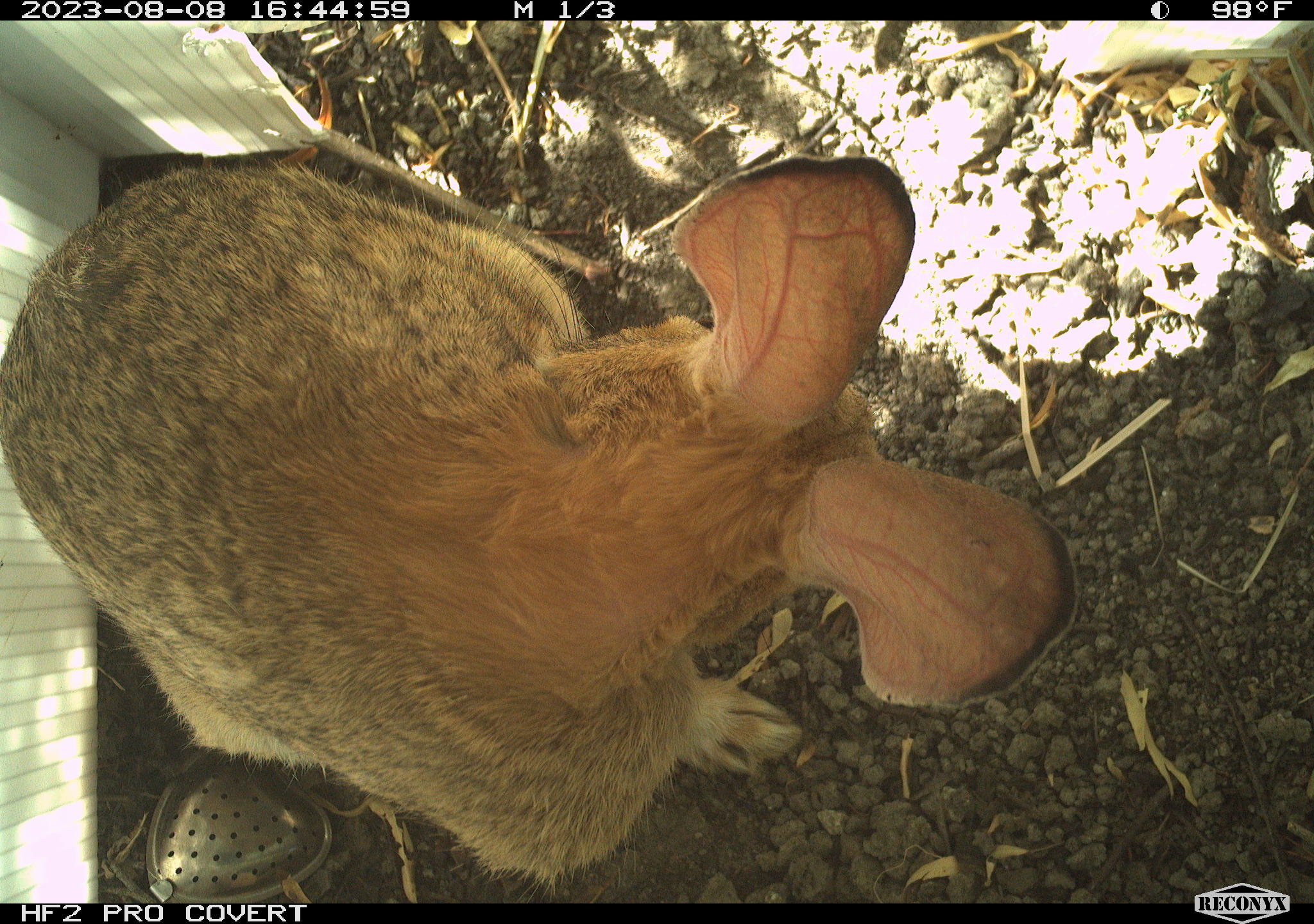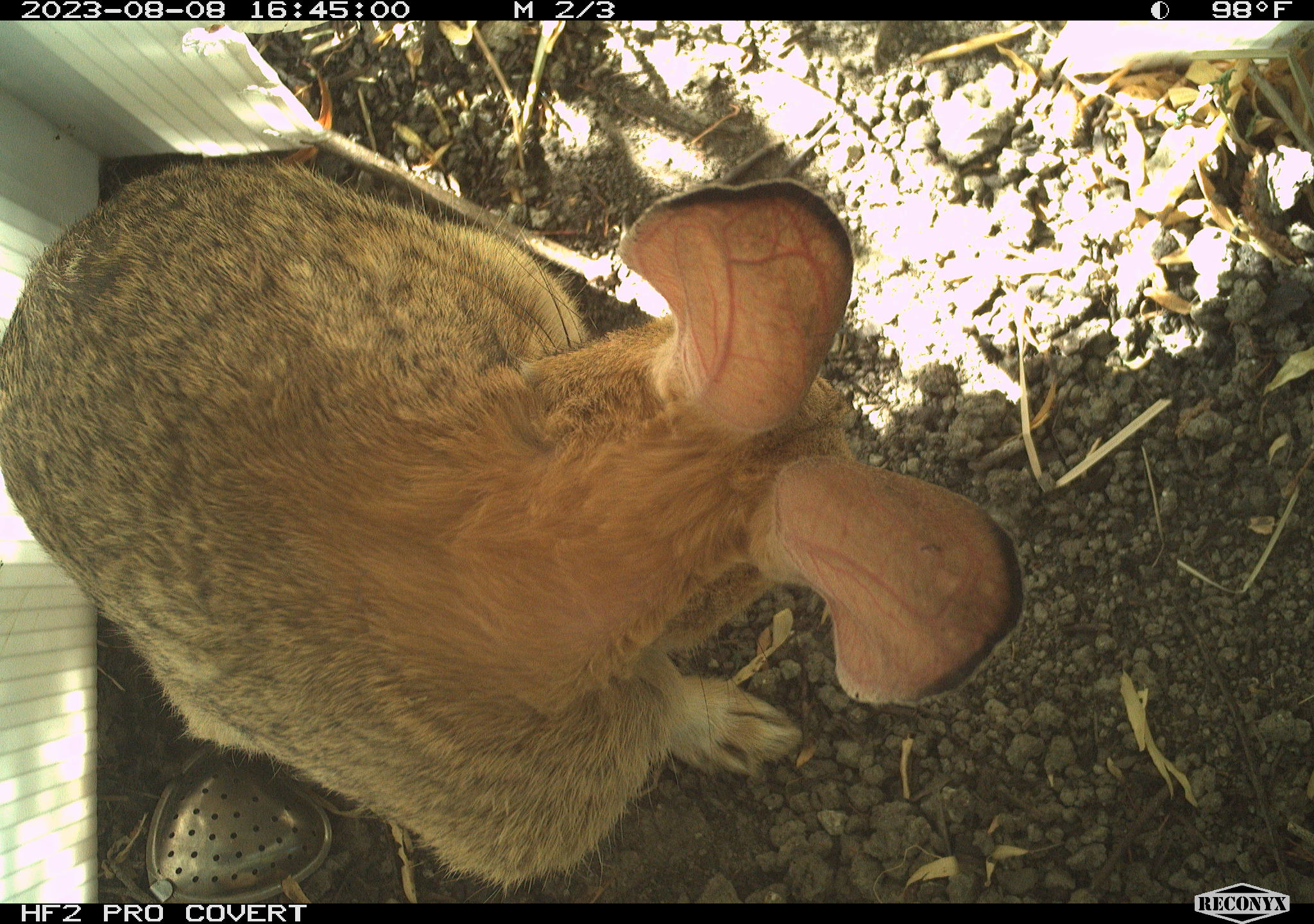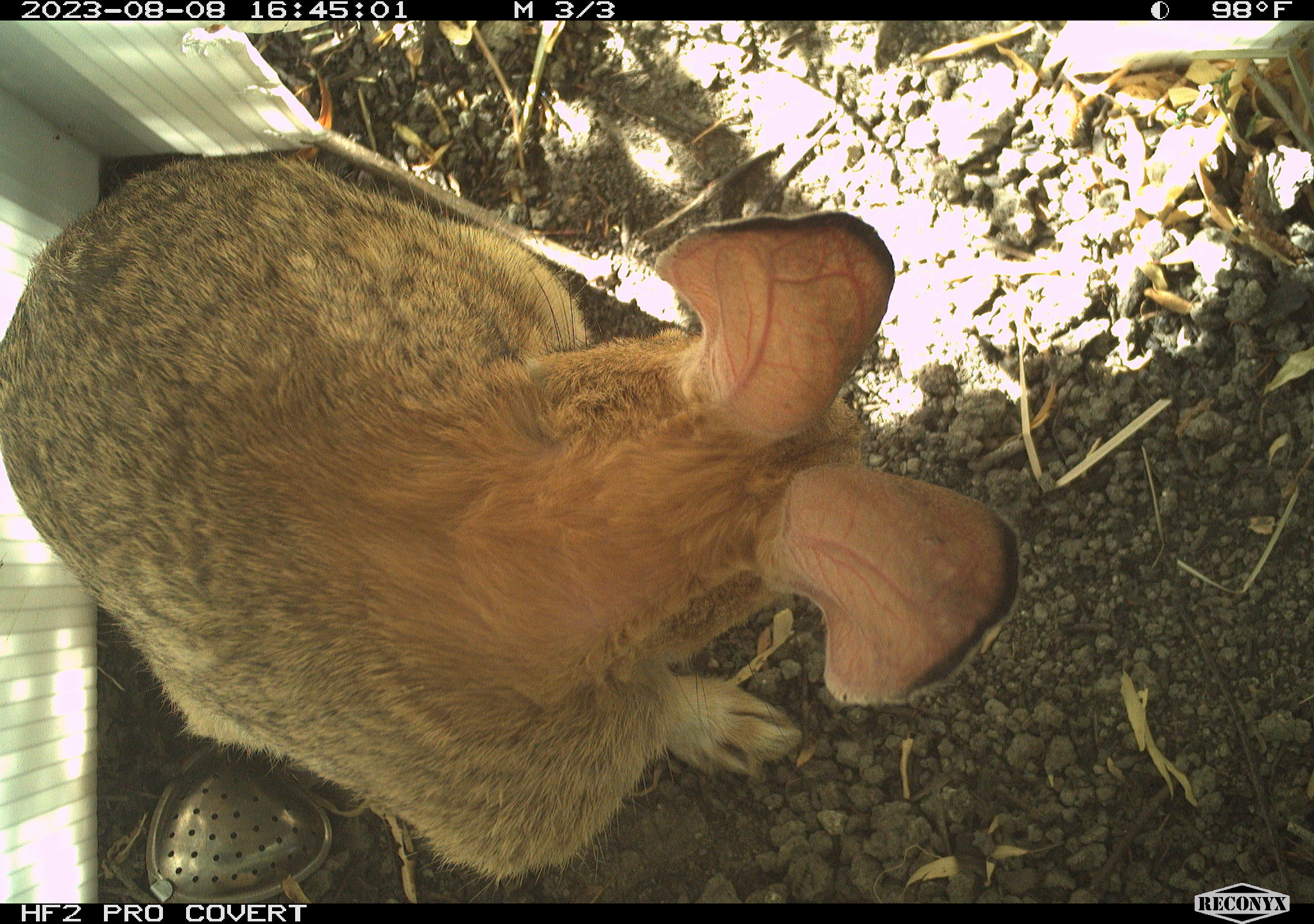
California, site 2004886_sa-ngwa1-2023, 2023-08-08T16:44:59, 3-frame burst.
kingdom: Animalia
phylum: Chordata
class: Mammalia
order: Lagomorpha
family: Leporidae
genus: Sylvilagus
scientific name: Sylvilagus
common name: cottontail rabbits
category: sylvilagus species